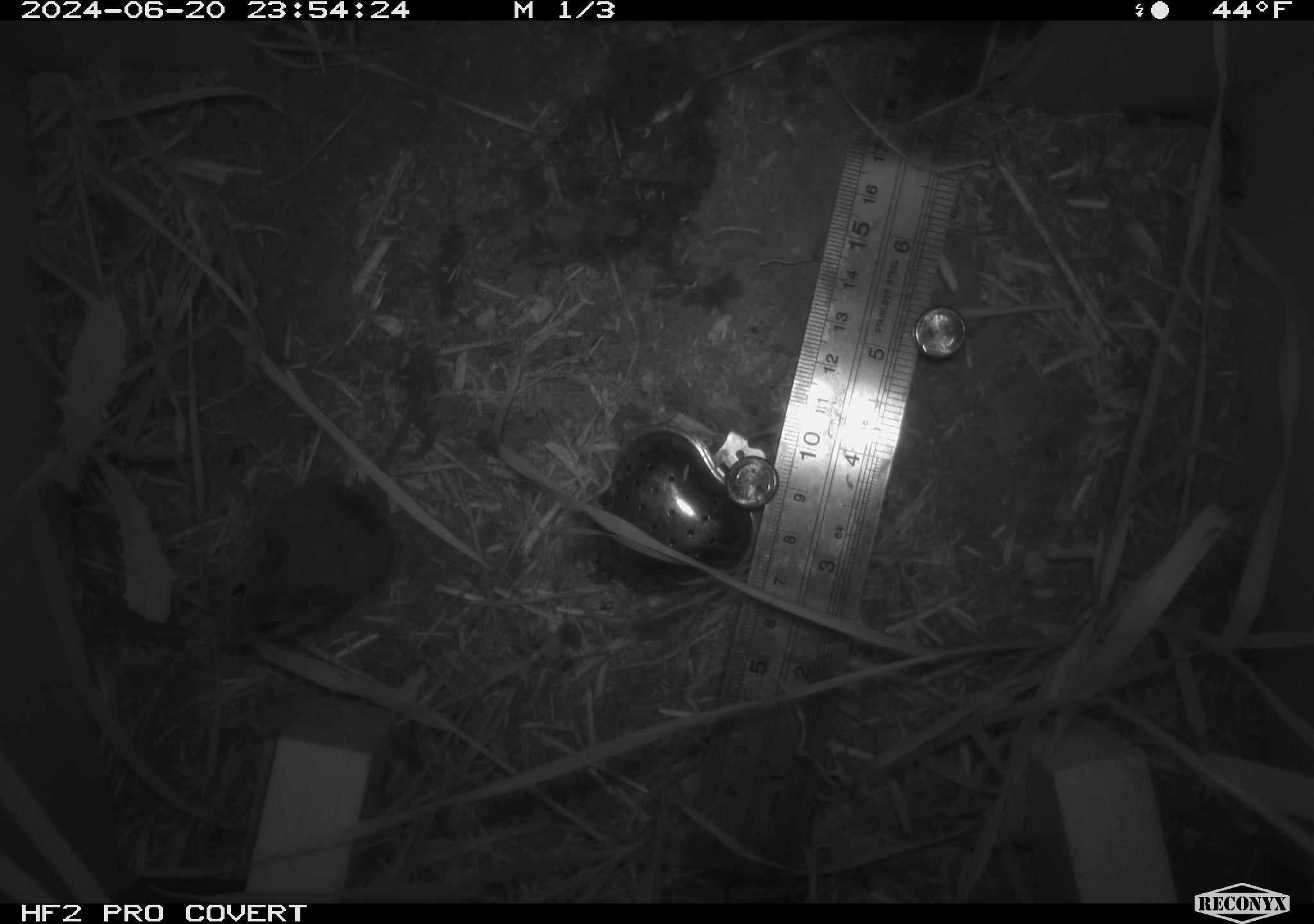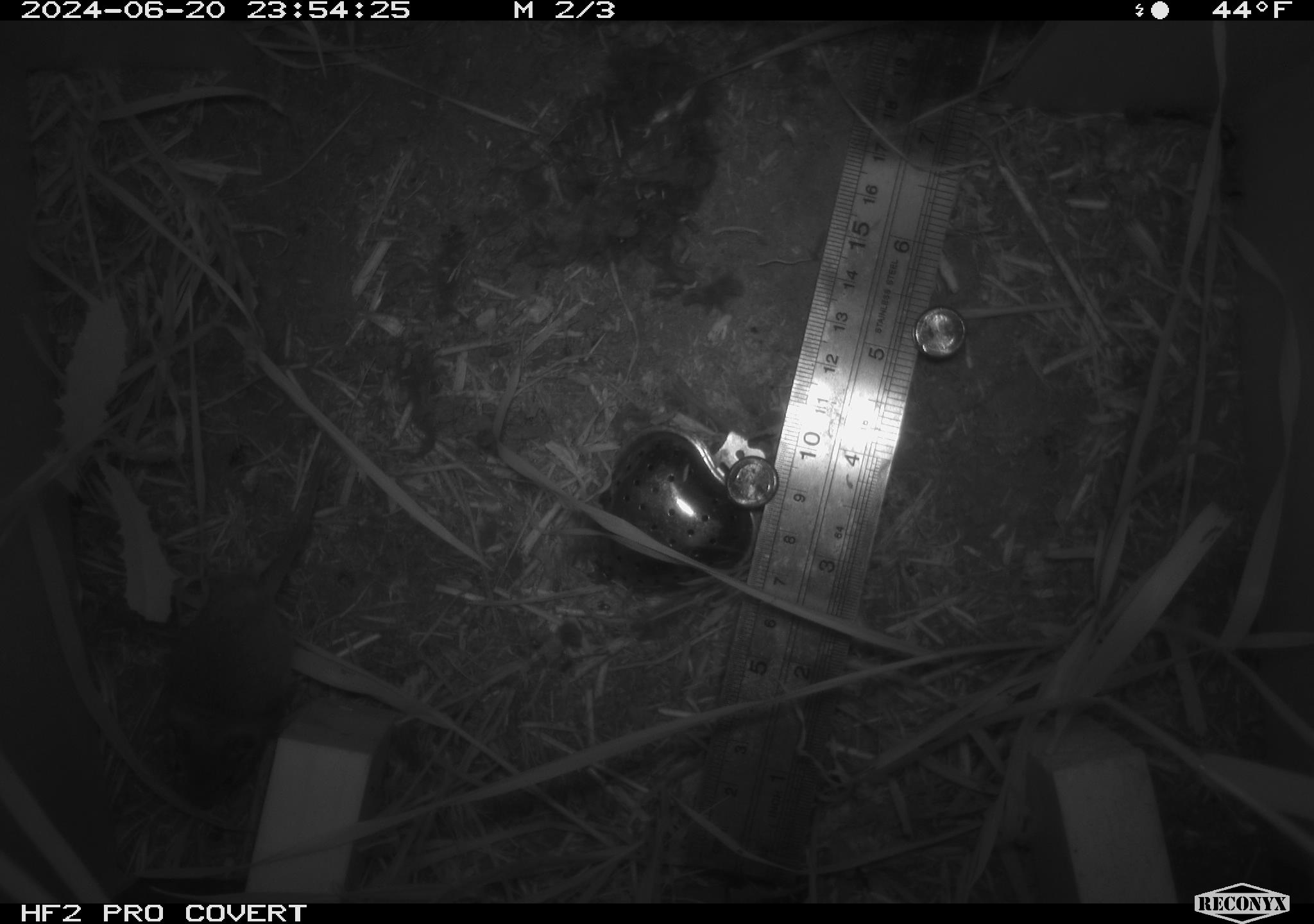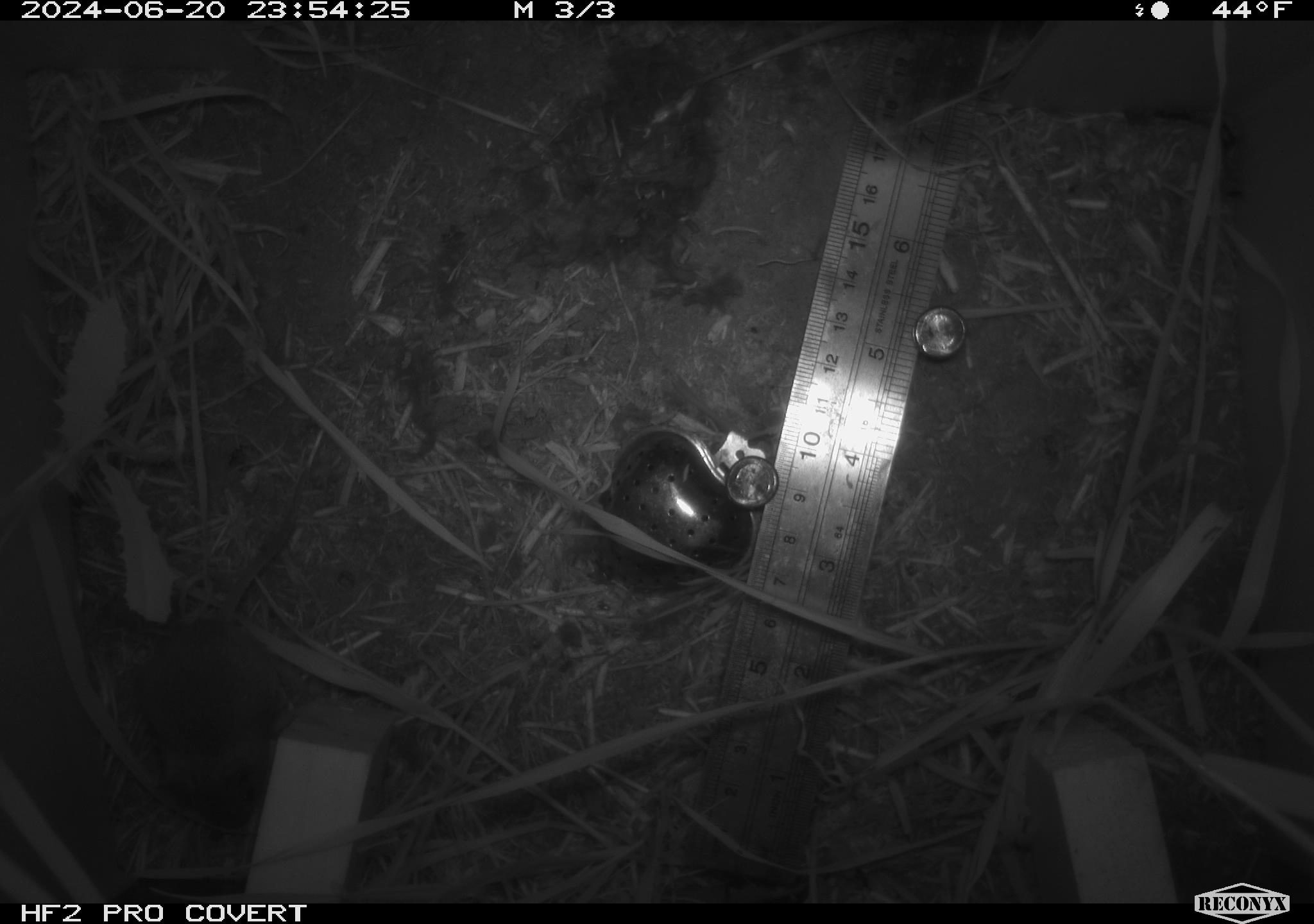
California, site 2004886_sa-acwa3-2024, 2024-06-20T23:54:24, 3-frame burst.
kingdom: Animalia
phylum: Chordata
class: Mammalia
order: Rodentia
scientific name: Rodentia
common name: mouse species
Mouse species (Rodentia).